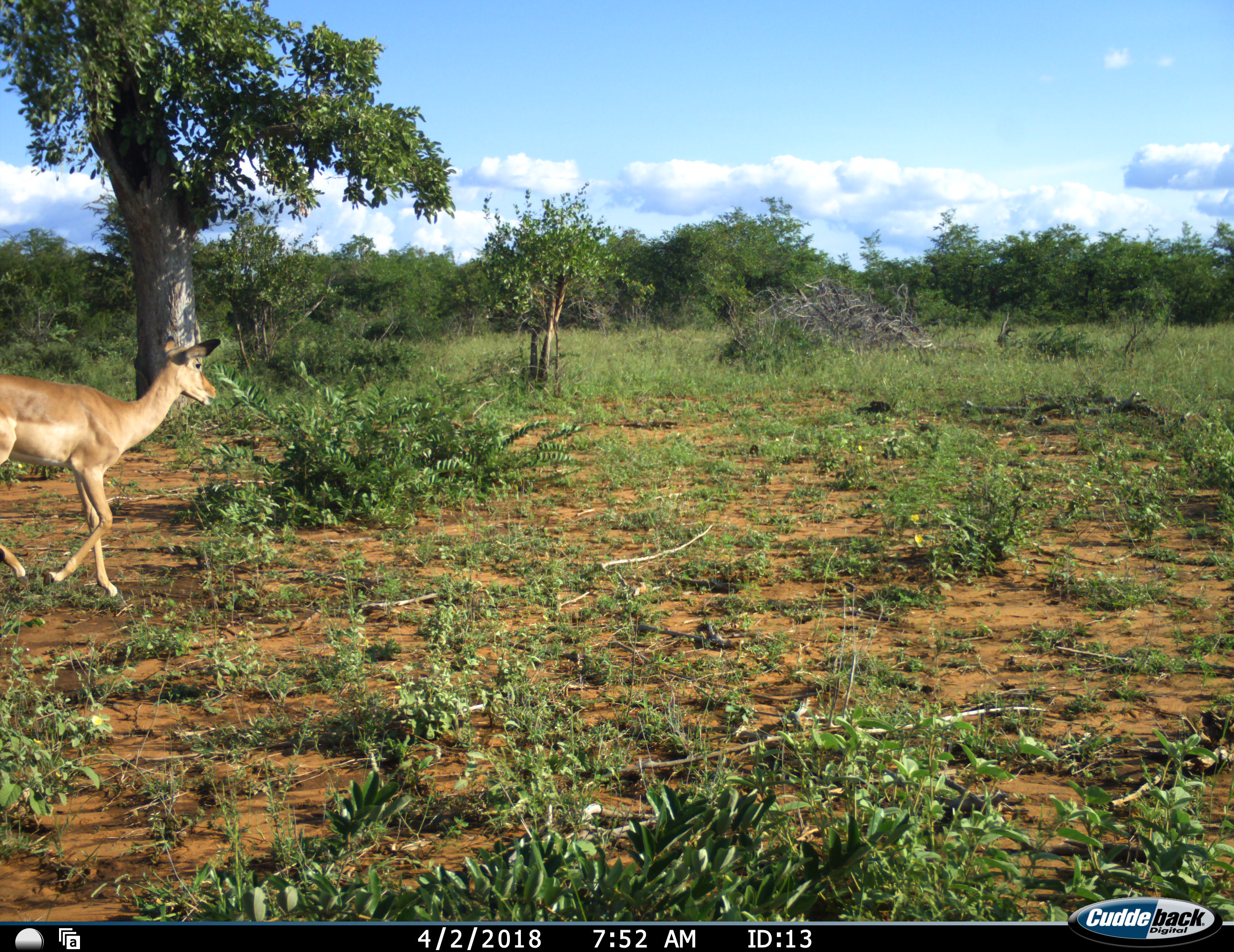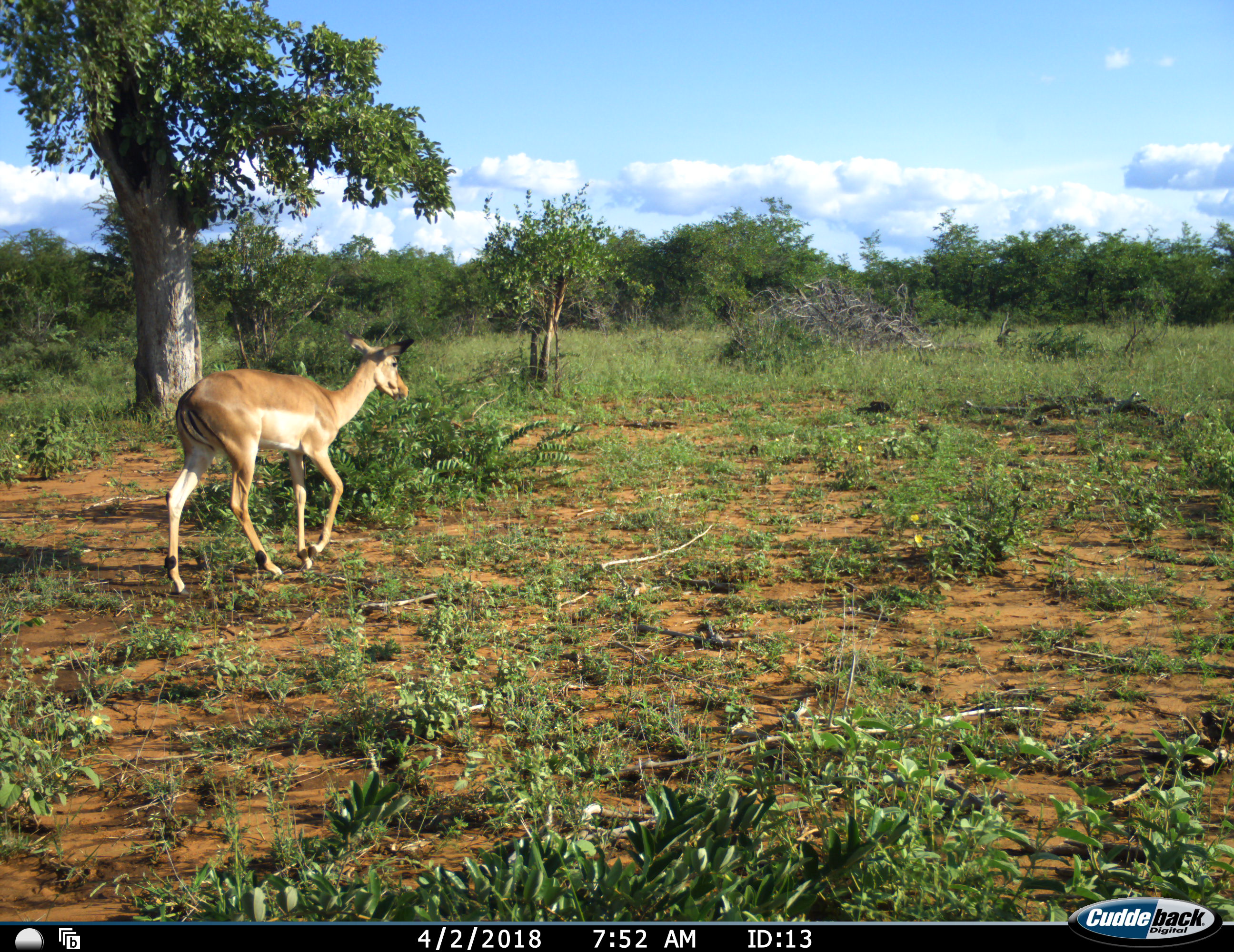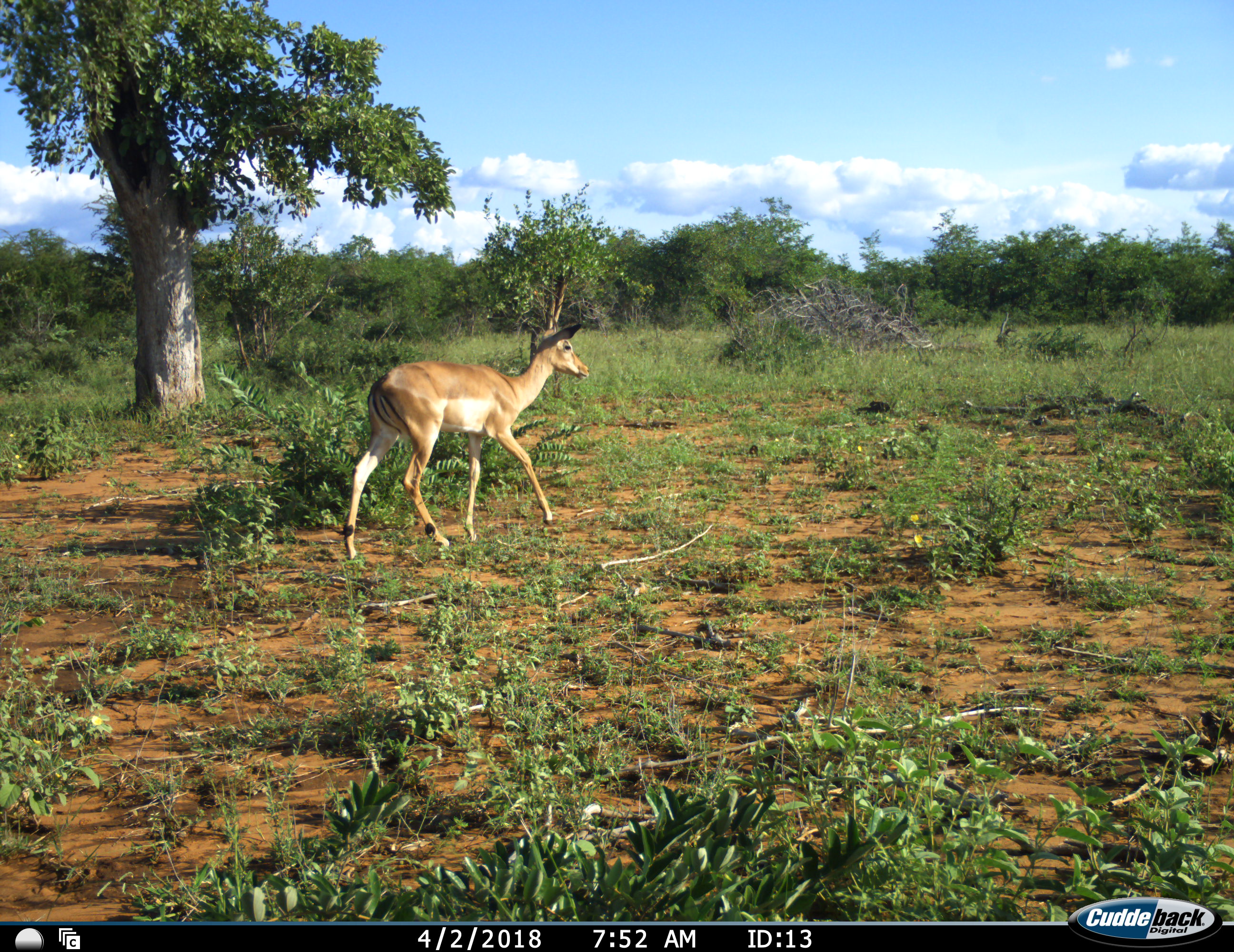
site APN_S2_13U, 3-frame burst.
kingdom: Animalia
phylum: Chordata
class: Mammalia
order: Artiodactyla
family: Bovidae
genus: Aepyceros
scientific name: Aepyceros melampus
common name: impala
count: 1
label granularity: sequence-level